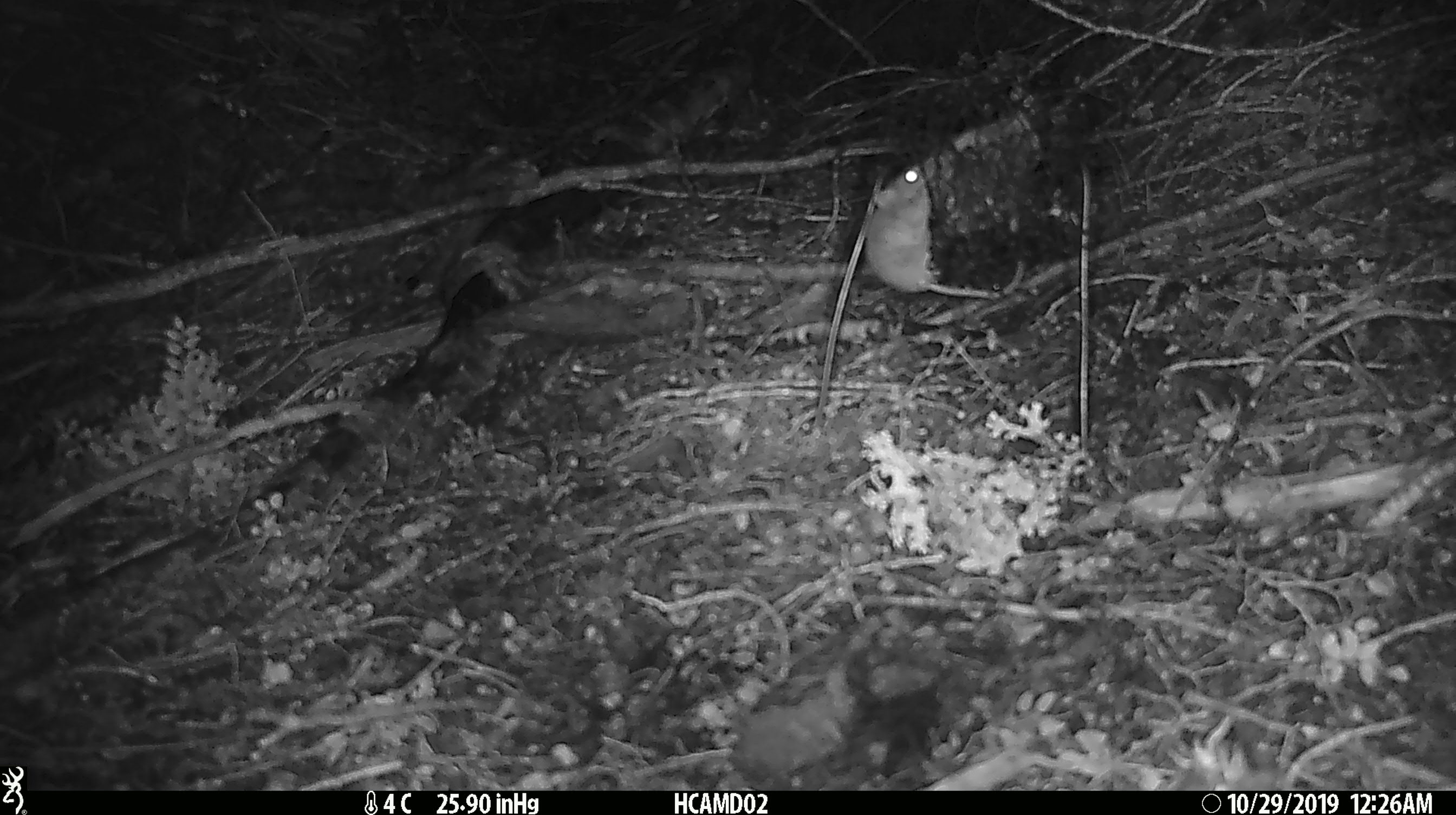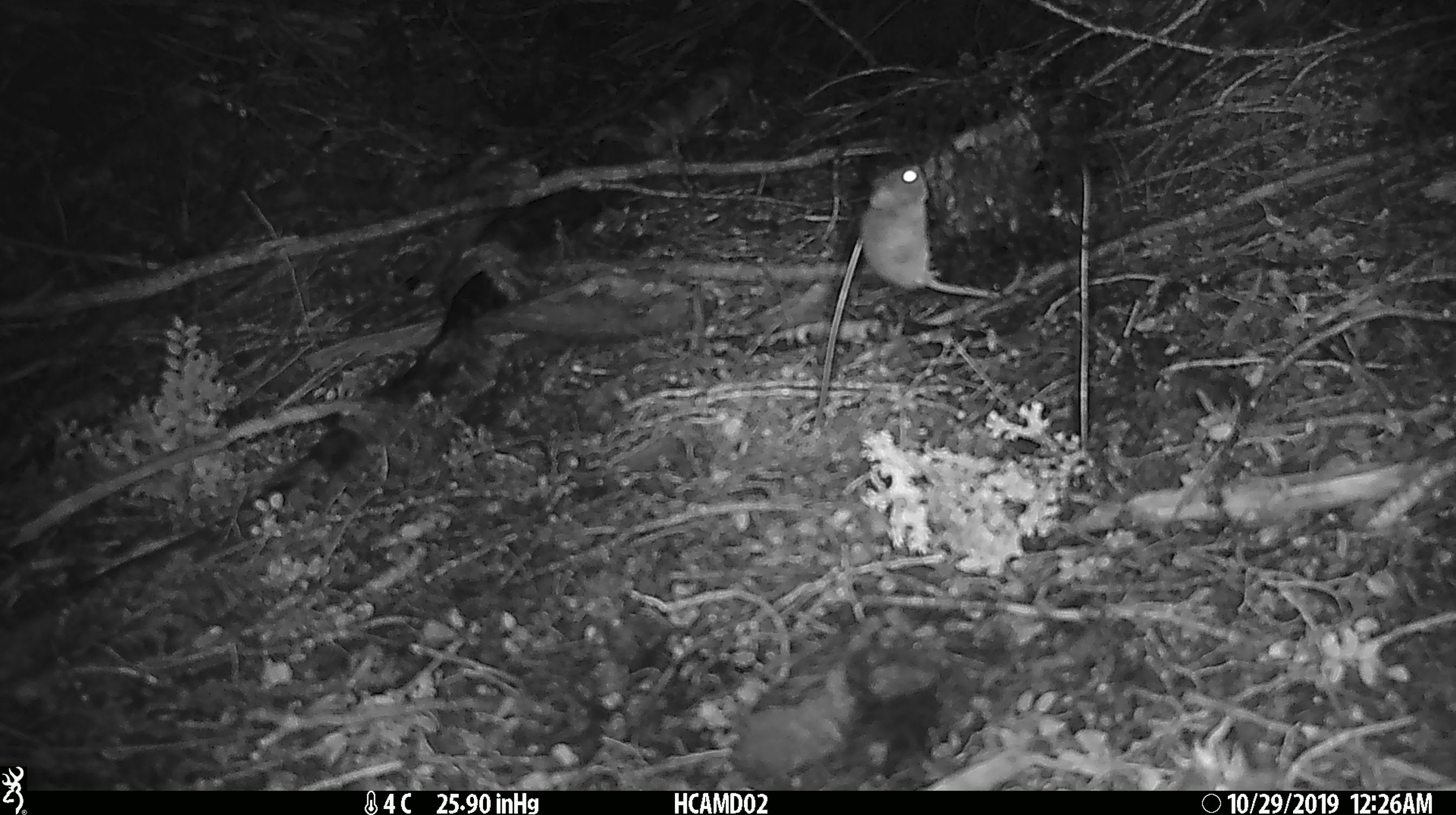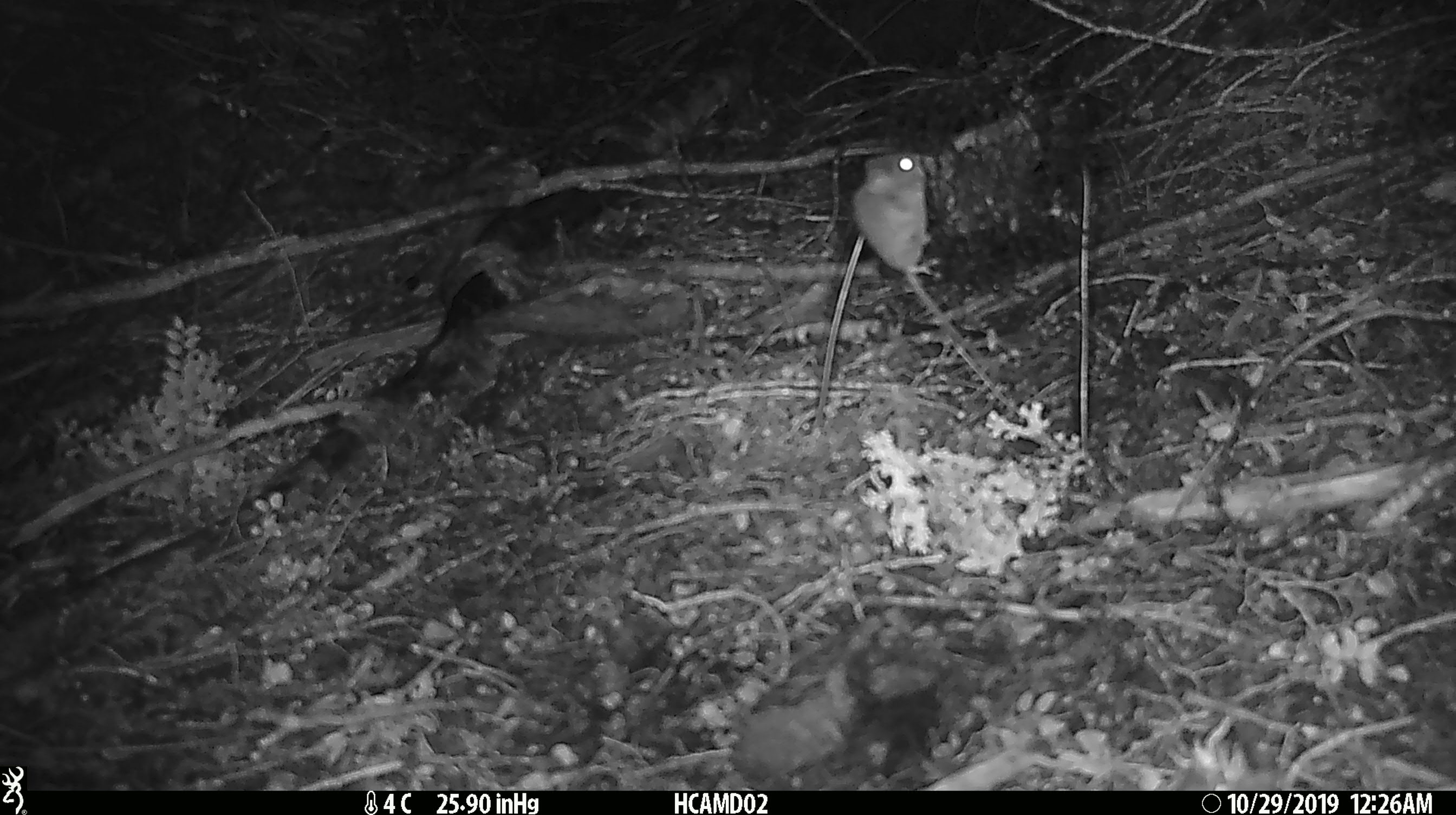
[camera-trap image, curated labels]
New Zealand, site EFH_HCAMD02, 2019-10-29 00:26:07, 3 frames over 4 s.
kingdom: Animalia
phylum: Chordata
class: Mammalia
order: Rodentia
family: Muridae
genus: Mus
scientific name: Mus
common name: mouse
Mouse (Mus).